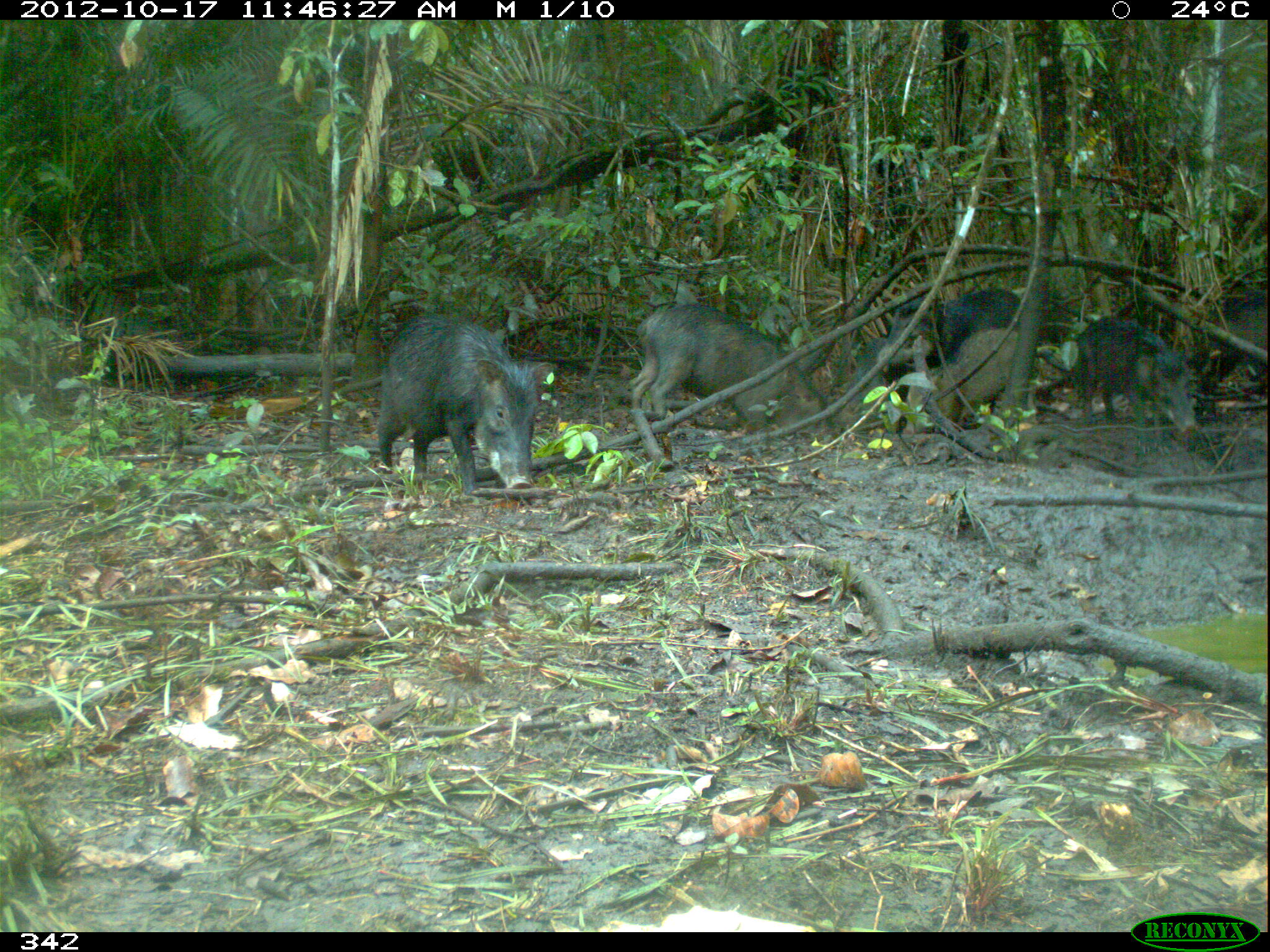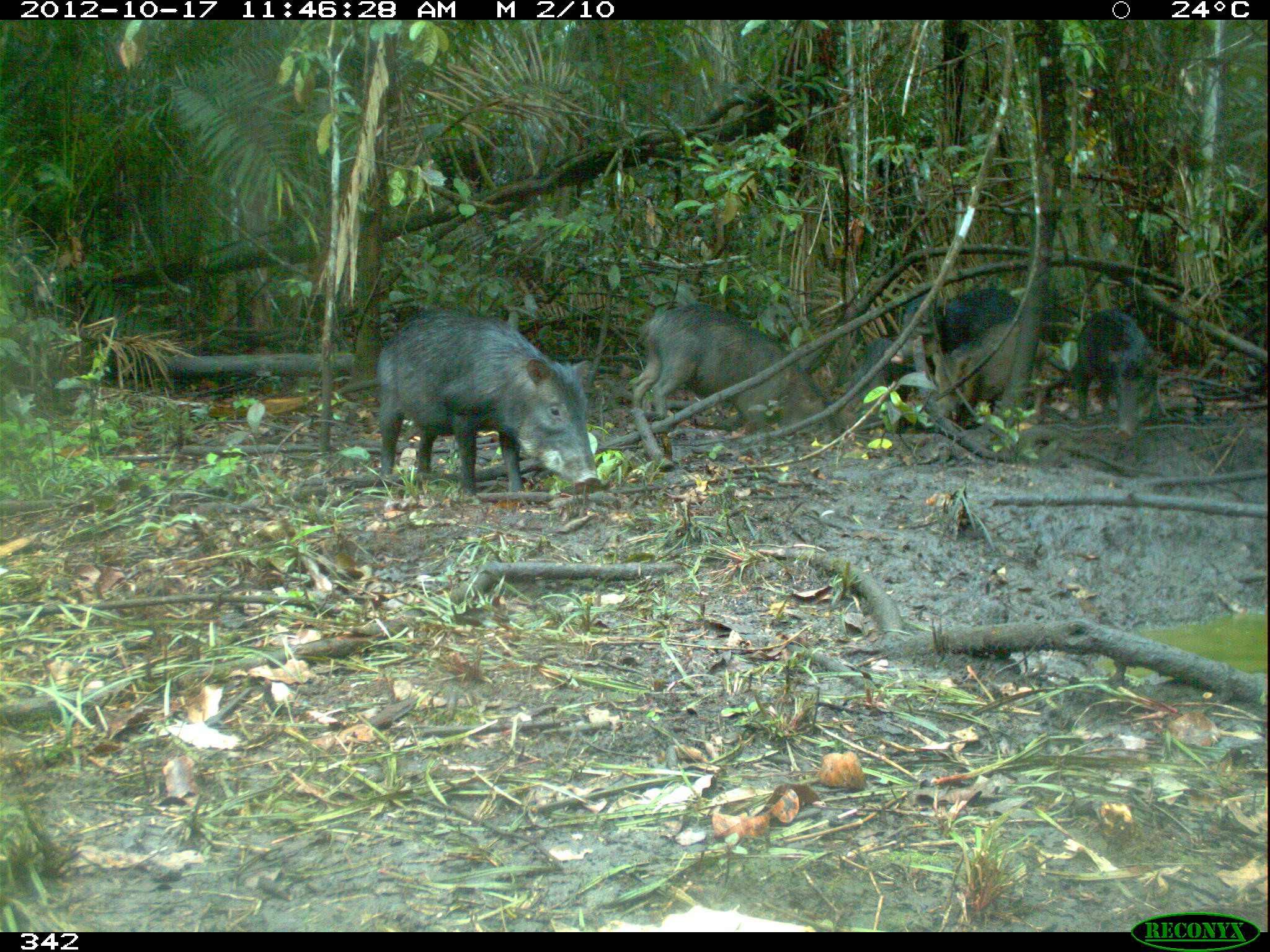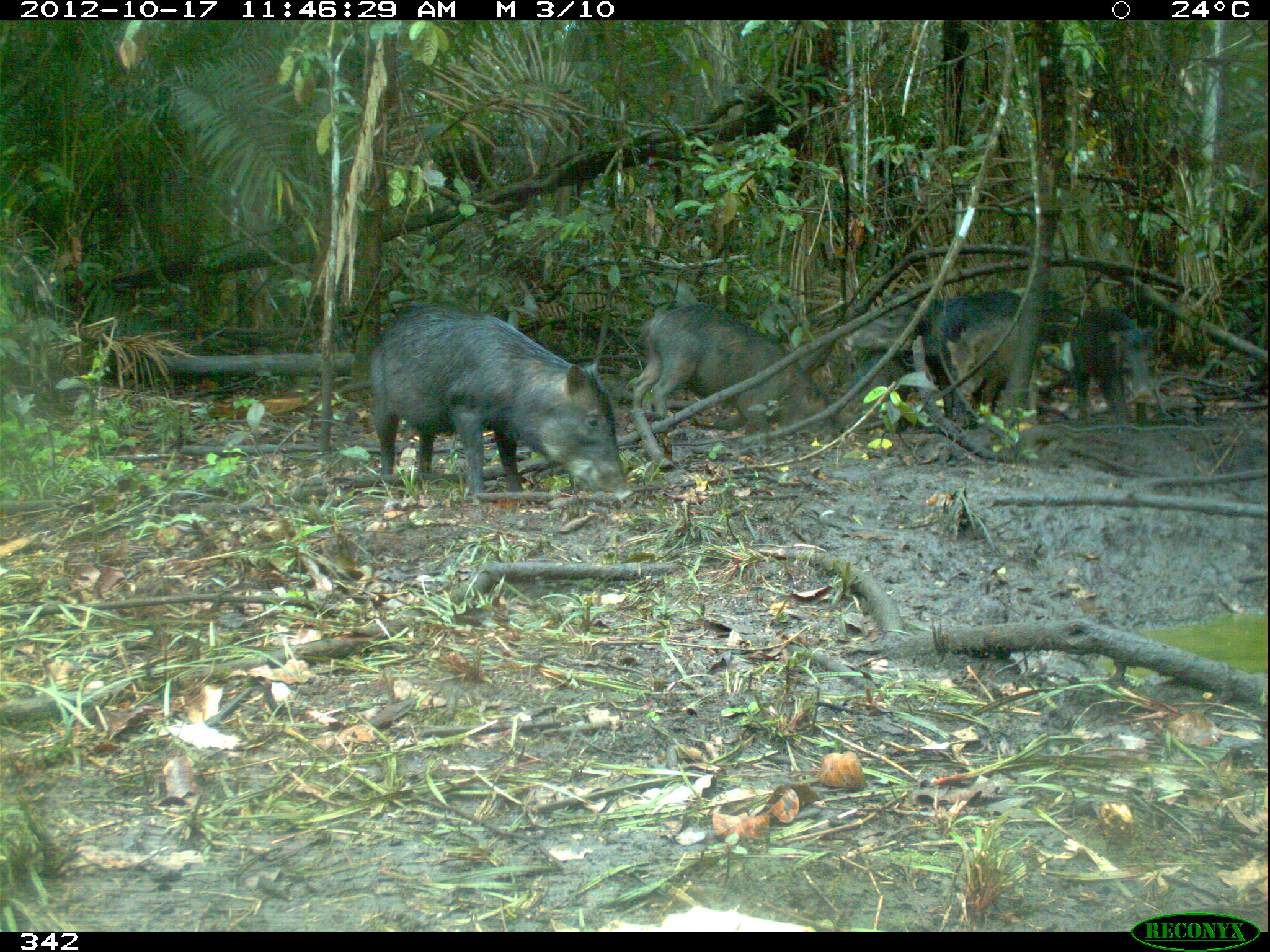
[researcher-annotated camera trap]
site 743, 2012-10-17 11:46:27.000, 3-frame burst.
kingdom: Animalia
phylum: Chordata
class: Mammalia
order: Artiodactyla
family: Tayassuidae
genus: Tayassu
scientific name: Tayassu pecari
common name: white-lipped peccary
Tayassu pecari (white-lipped peccary).